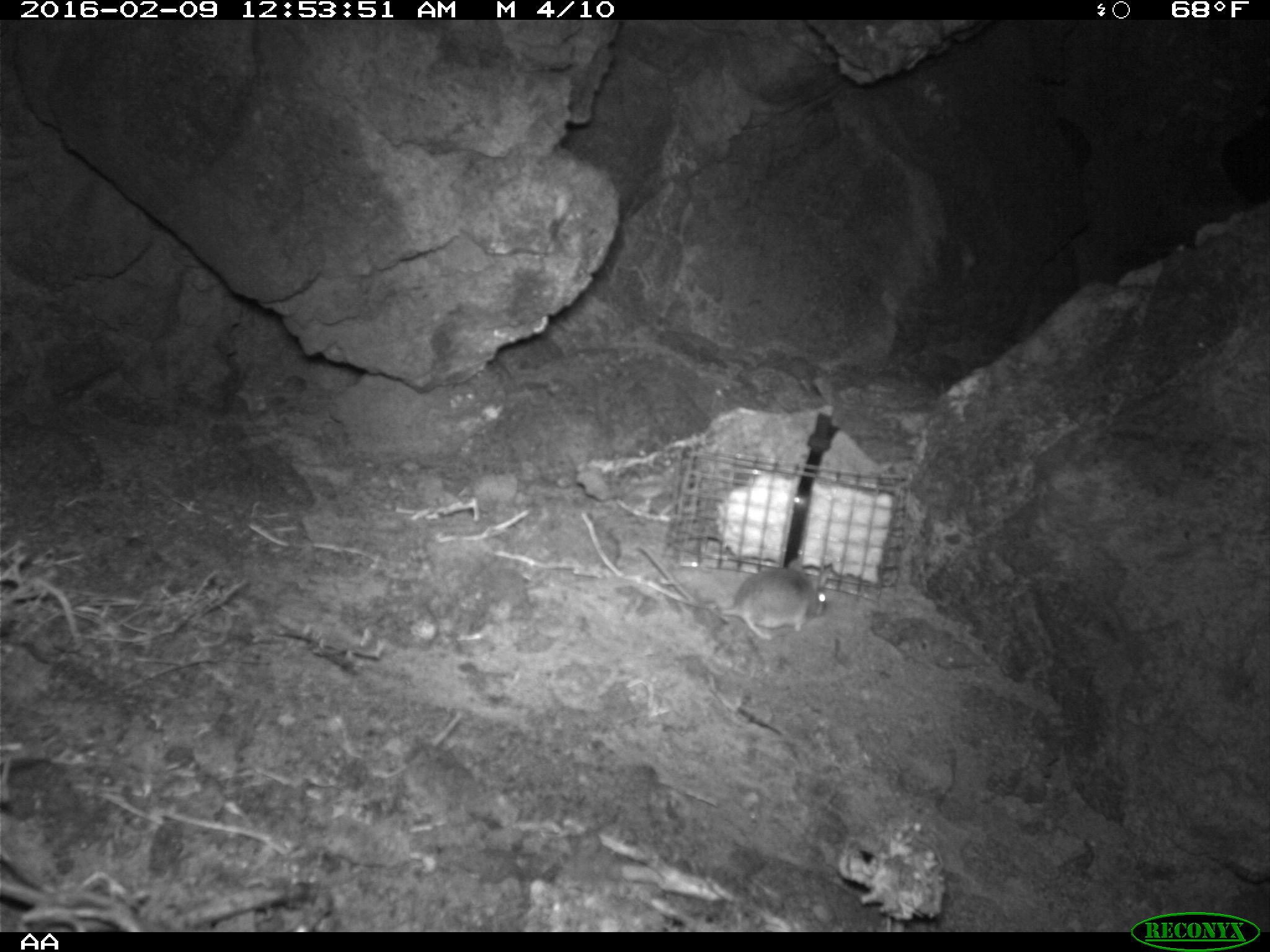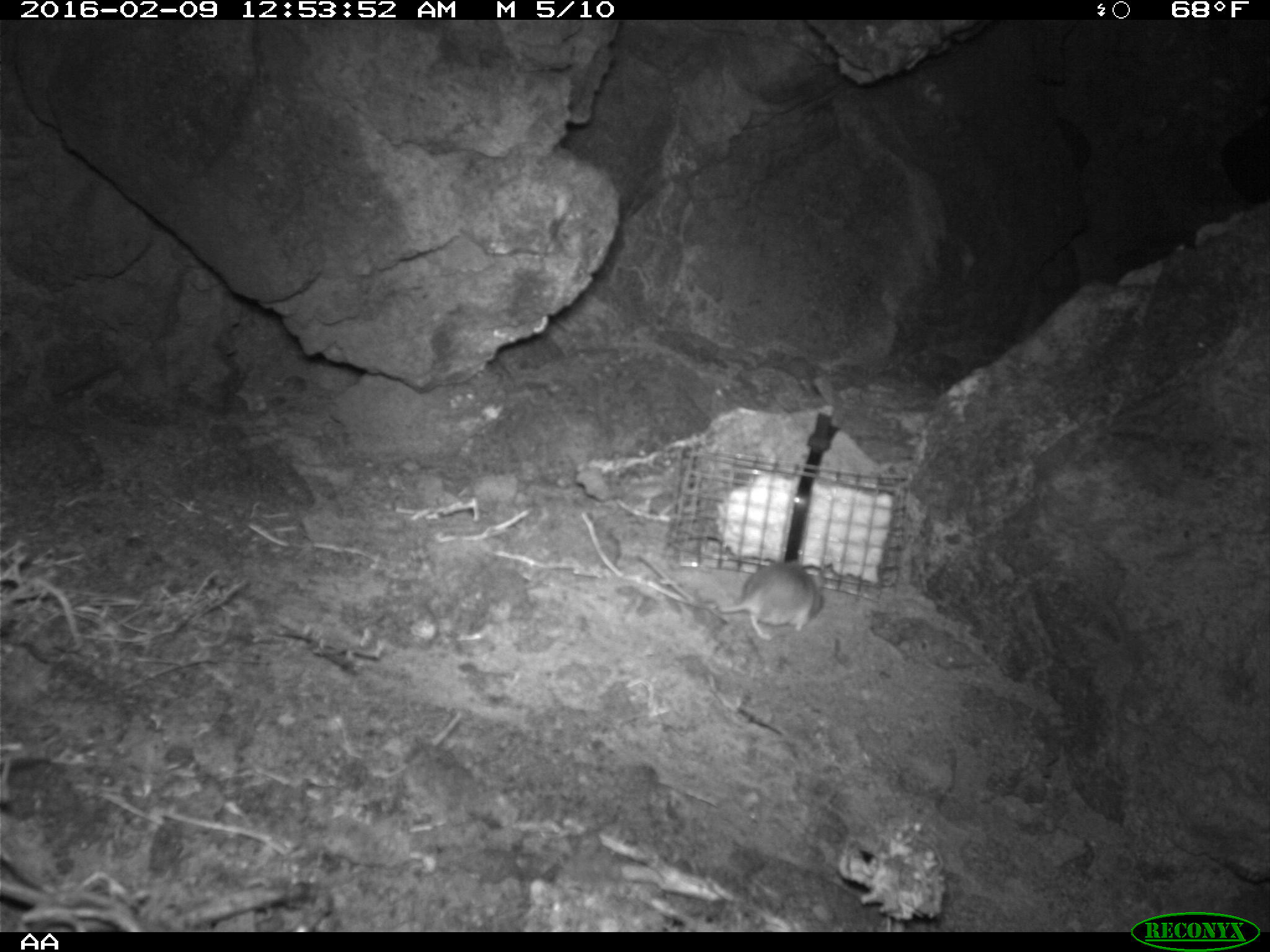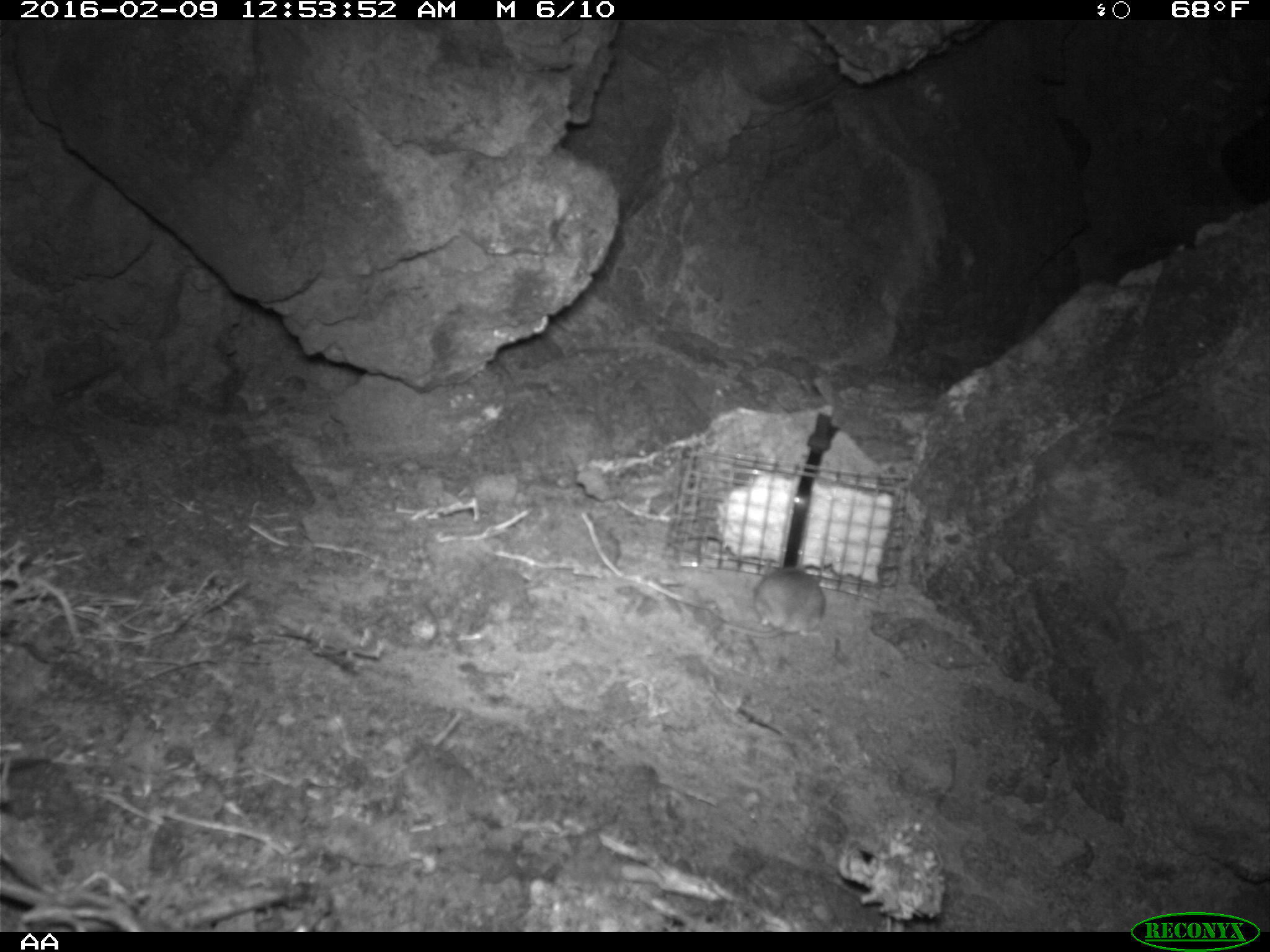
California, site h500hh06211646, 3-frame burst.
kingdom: Animalia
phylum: Chordata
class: Mammalia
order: Rodentia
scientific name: Rodentia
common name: rodent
Rodent (Rodentia).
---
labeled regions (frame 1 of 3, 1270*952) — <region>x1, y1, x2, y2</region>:
rodent: <region>637, 545, 827, 640</region>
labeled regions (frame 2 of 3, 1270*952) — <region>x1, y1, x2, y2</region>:
rodent: <region>717, 560, 827, 640</region>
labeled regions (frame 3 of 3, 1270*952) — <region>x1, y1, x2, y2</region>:
rodent: <region>717, 563, 829, 637</region>